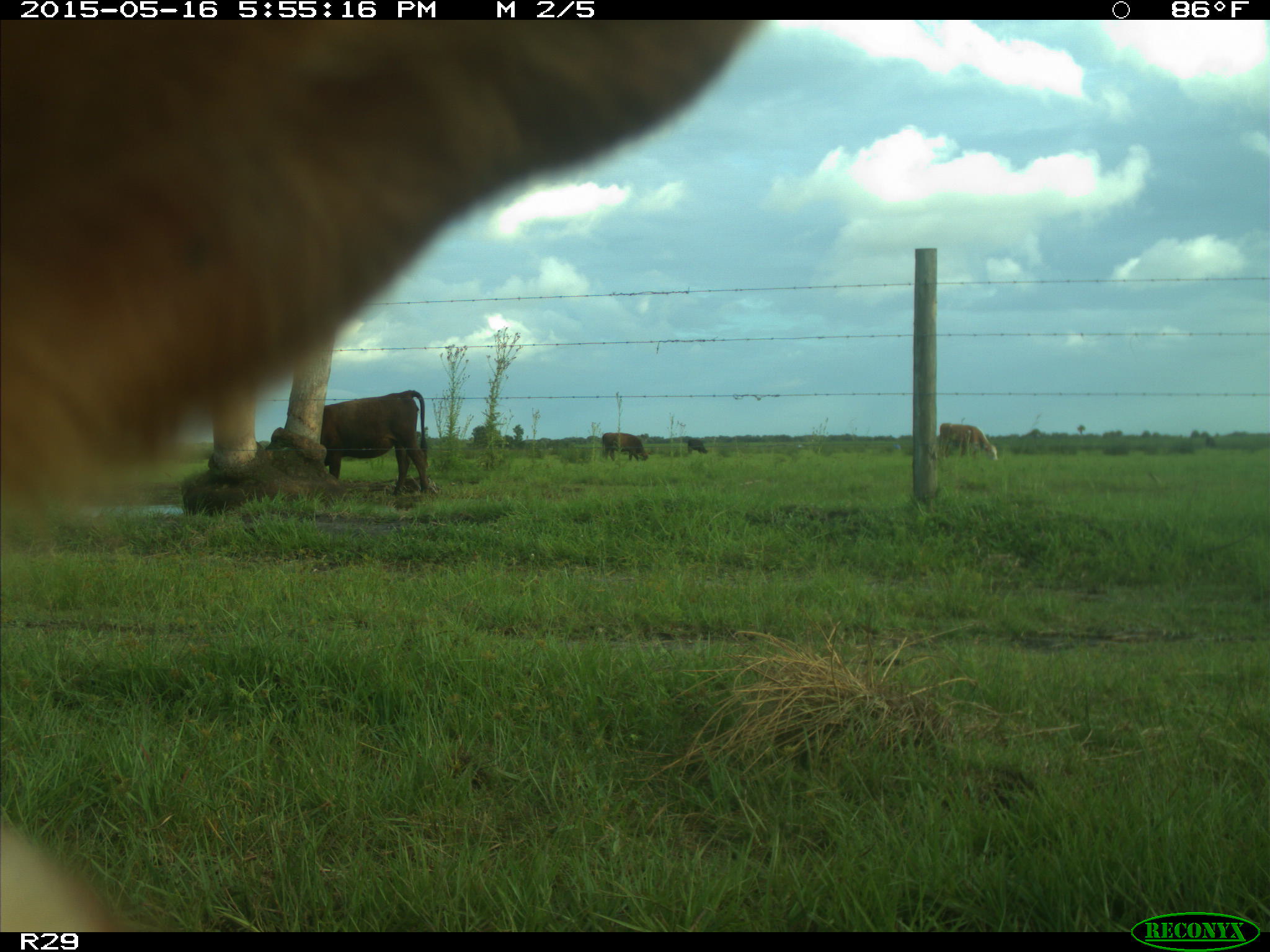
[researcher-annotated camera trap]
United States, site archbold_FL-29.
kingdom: Animalia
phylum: Chordata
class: Mammalia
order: Artiodactyla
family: Bovidae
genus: Bos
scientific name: Bos taurus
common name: domestic cow